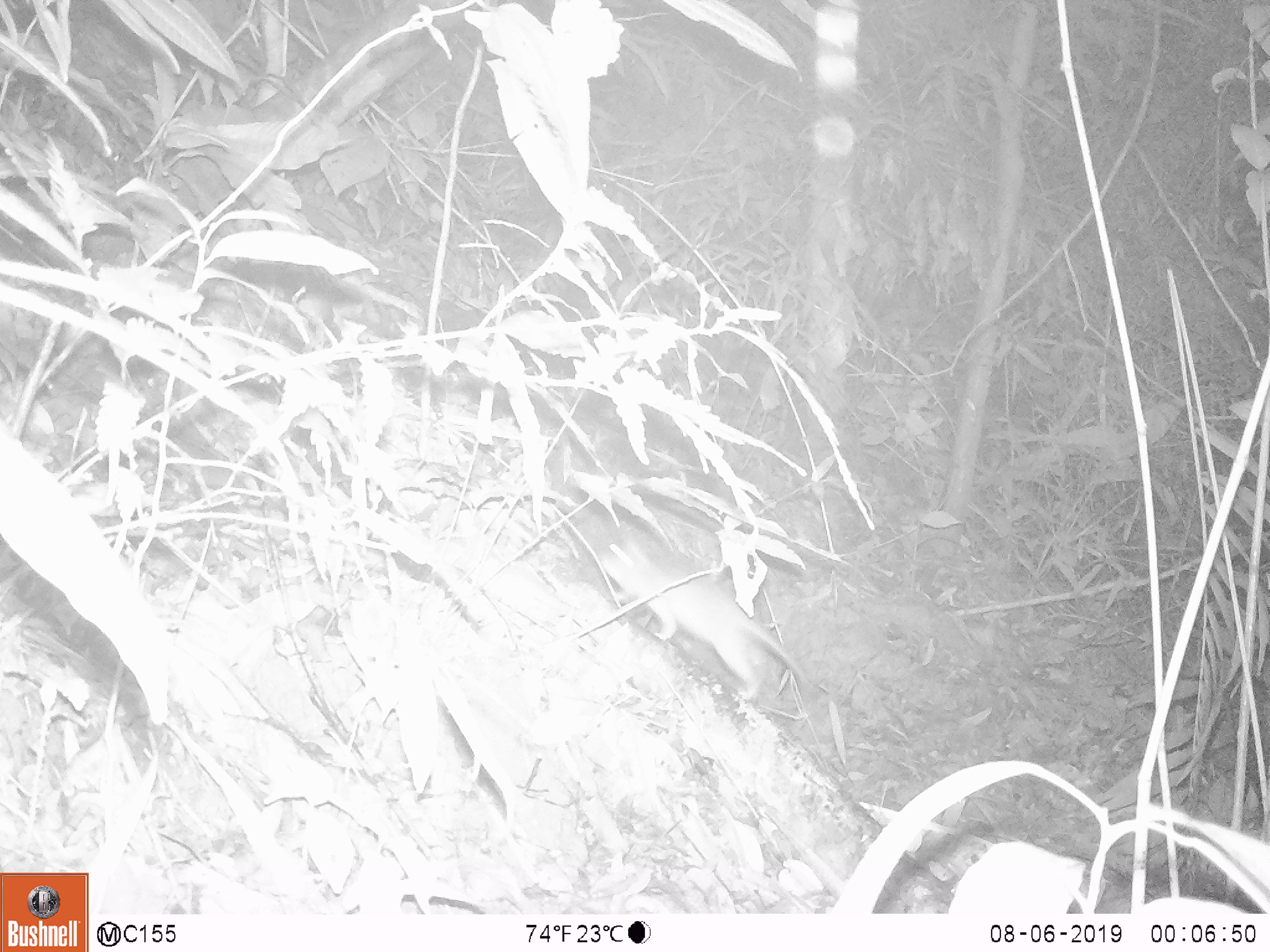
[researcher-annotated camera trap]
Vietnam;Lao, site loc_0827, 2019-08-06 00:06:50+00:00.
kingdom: Animalia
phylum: Chordata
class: Mammalia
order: Rodentia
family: Muridae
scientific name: Muridae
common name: old-world mice and rats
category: unidentified murid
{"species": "unidentified murid (old-world mice and rats) (Muridae)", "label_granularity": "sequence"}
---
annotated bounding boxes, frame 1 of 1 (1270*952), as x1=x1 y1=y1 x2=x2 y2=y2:
unidentified murid: x1=585 y1=522 x2=814 y2=705